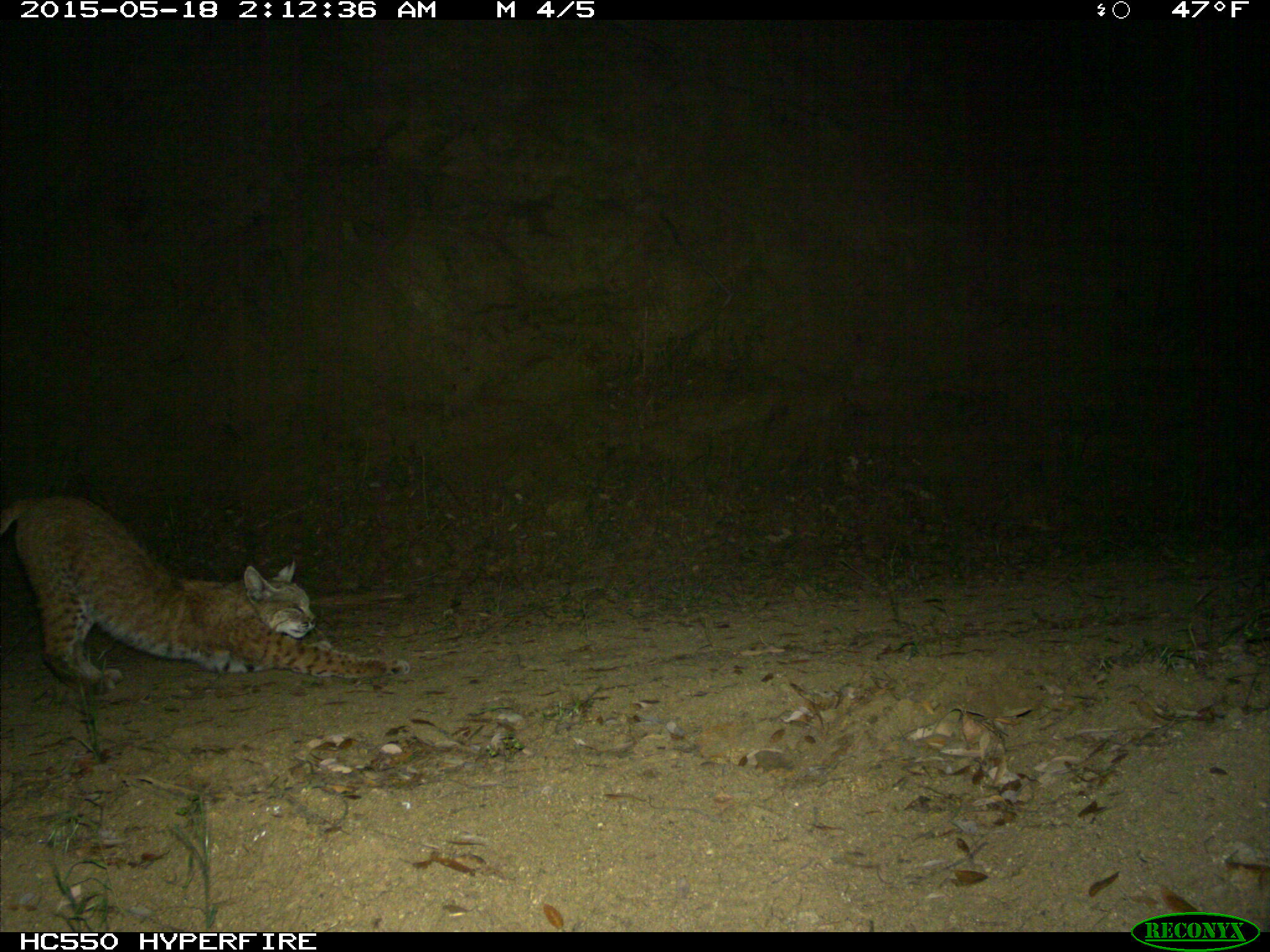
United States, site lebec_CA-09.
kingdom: Animalia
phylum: Chordata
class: Mammalia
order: Carnivora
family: Felidae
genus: Lynx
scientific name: Lynx rufus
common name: bobcat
Lynx rufus (bobcat).